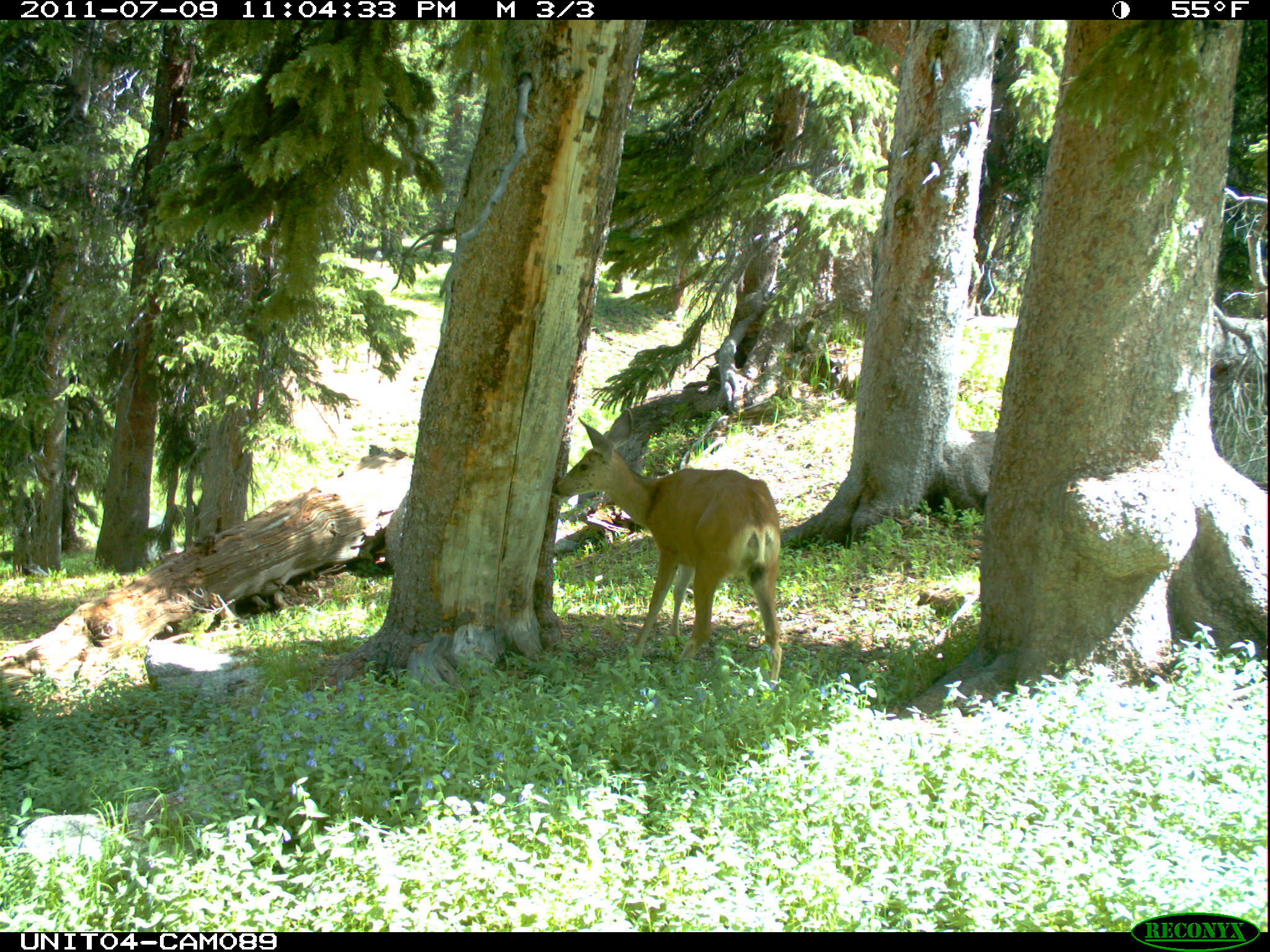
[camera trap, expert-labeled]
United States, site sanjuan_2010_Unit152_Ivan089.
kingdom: Animalia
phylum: Chordata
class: Mammalia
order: Artiodactyla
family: Cervidae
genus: Odocoileus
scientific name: Odocoileus hemionus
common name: mule deer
Odocoileus hemionus (mule deer).